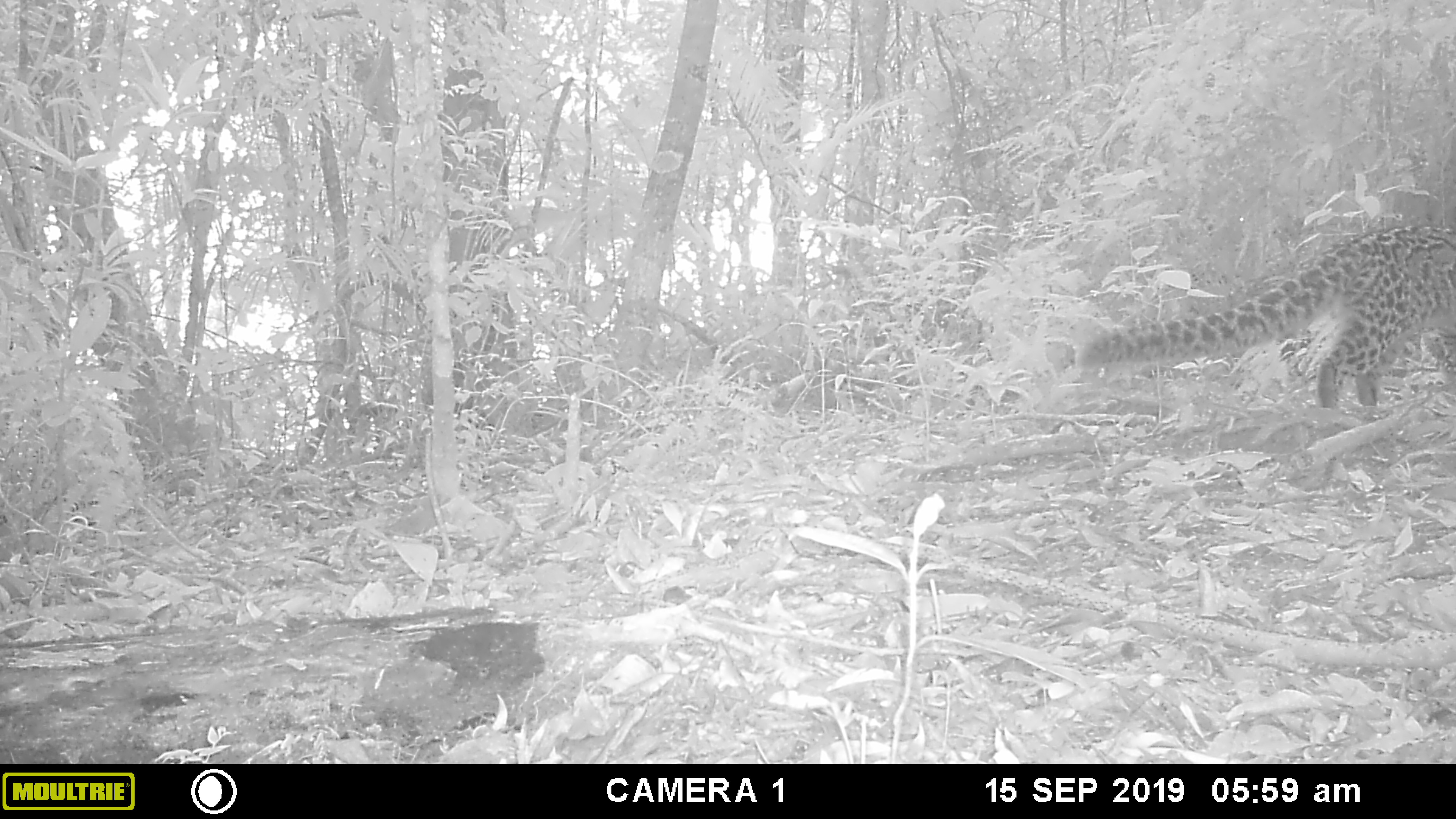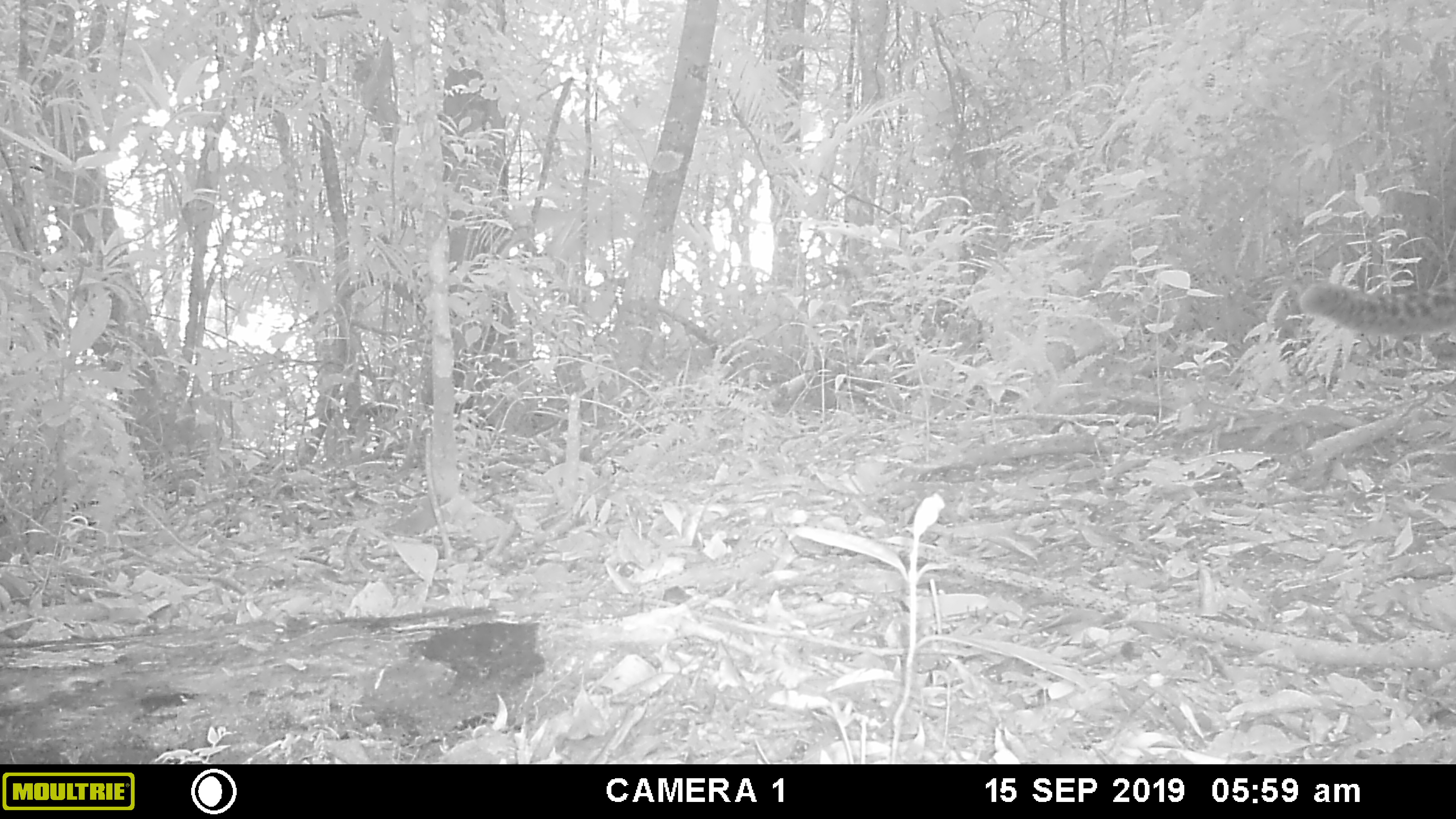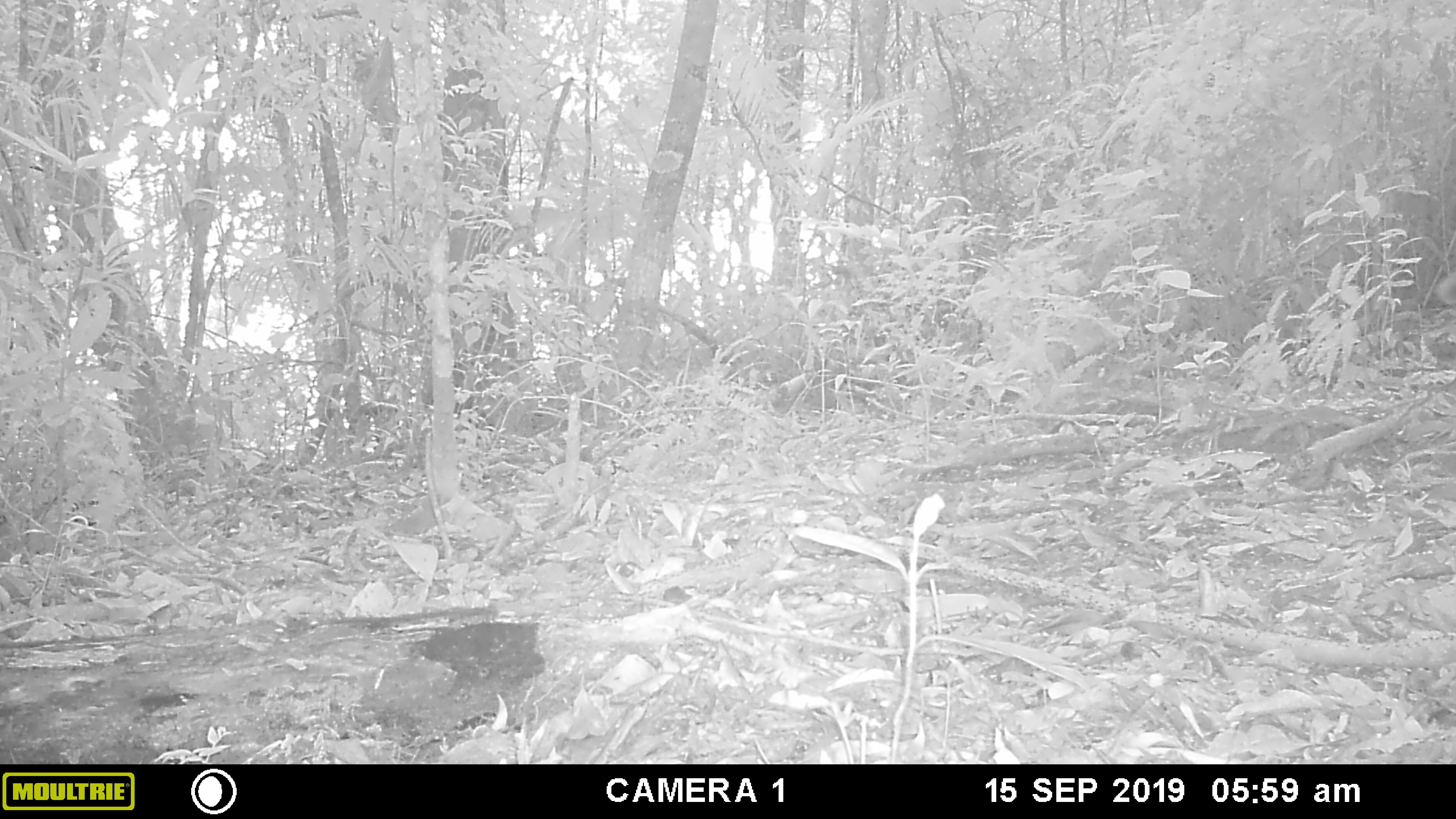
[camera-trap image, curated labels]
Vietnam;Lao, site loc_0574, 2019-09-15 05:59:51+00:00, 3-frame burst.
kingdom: Animalia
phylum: Chordata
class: Mammalia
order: Carnivora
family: Felidae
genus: Pardofelis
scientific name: Pardofelis marmorata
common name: marbled cat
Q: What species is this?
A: Marbled cat (Pardofelis marmorata).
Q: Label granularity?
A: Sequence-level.